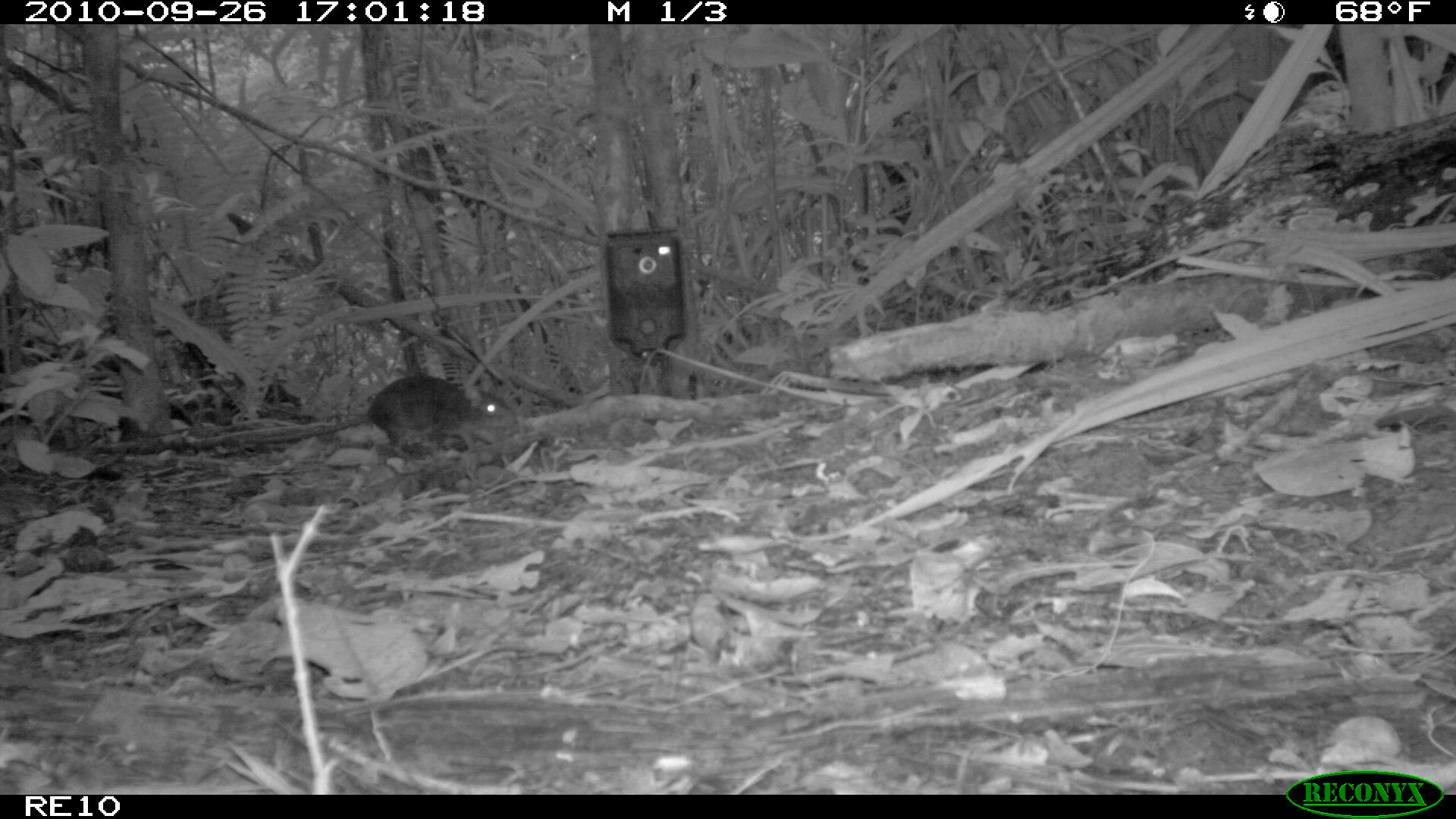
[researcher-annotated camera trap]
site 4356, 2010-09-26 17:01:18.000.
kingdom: Animalia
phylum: Chordata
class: Mammalia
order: Rodentia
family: Muridae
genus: Rattus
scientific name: Rattus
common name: rodent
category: unknown rat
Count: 1.